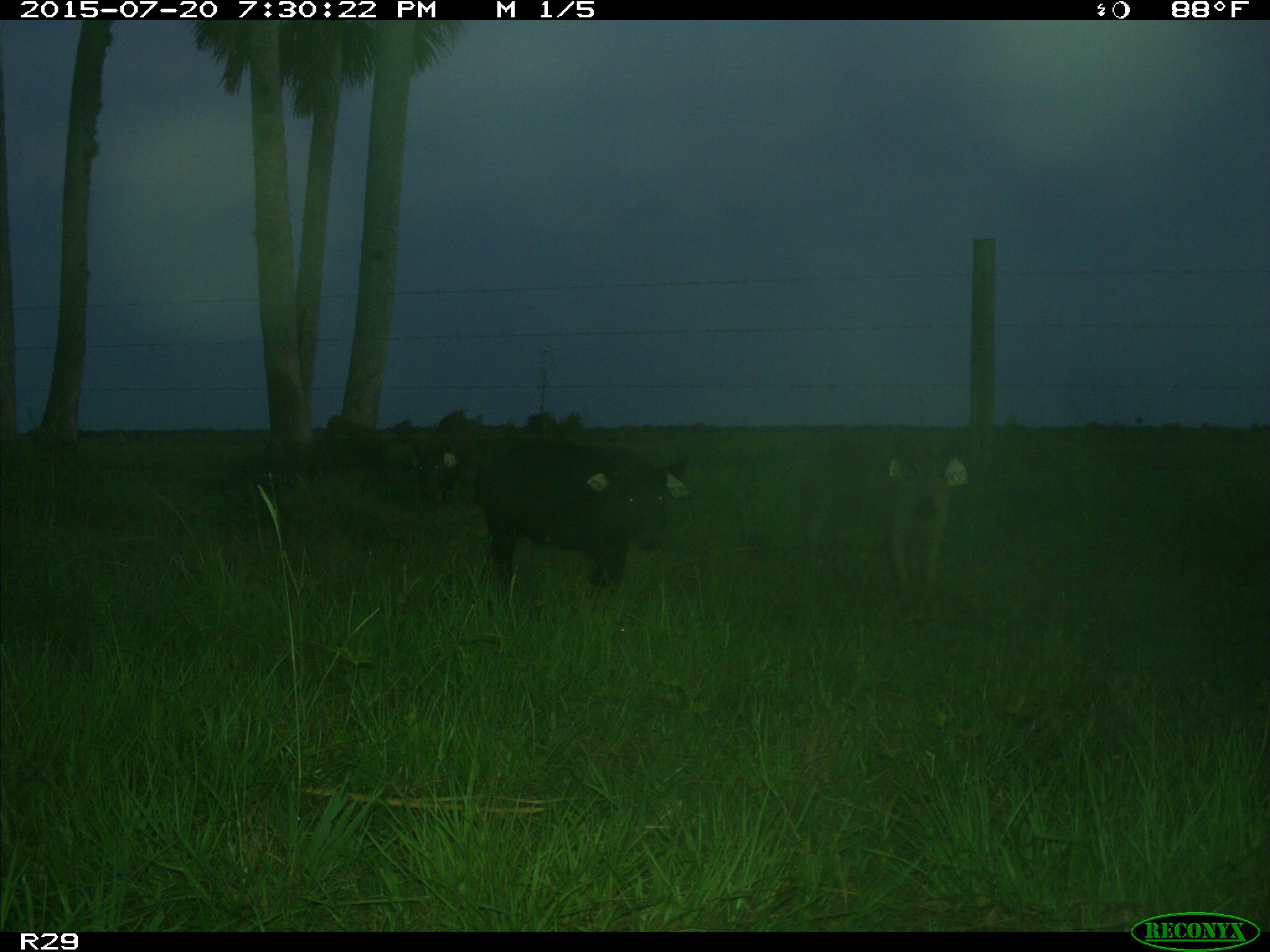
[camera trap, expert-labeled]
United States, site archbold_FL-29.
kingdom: Animalia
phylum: Chordata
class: Mammalia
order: Artiodactyla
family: Suidae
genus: Sus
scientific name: Sus scrofa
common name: wild boar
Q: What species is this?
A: Sus scrofa (wild boar).